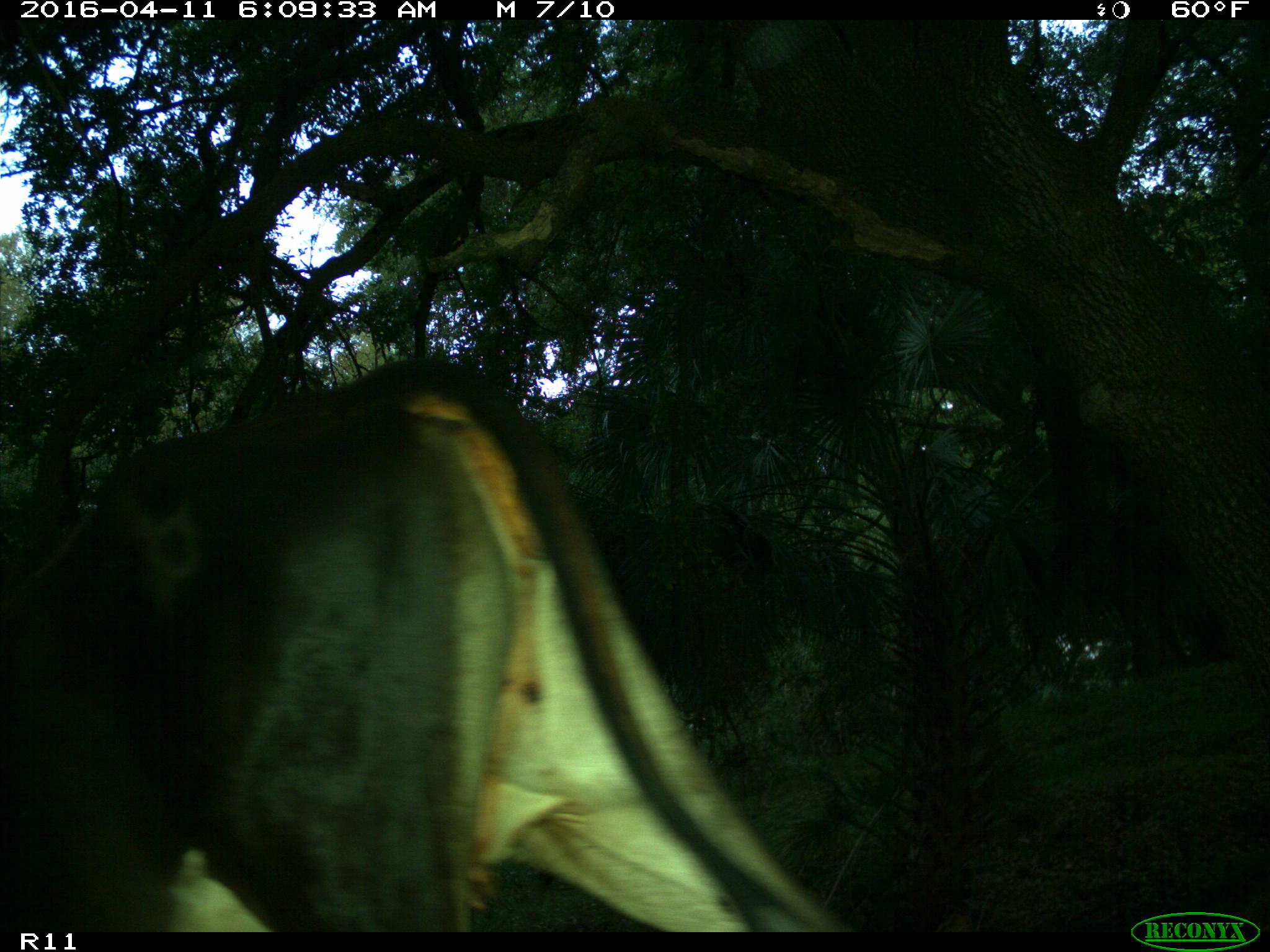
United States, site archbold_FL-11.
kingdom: Animalia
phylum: Chordata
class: Mammalia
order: Artiodactyla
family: Bovidae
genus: Bos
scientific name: Bos taurus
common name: domestic cow